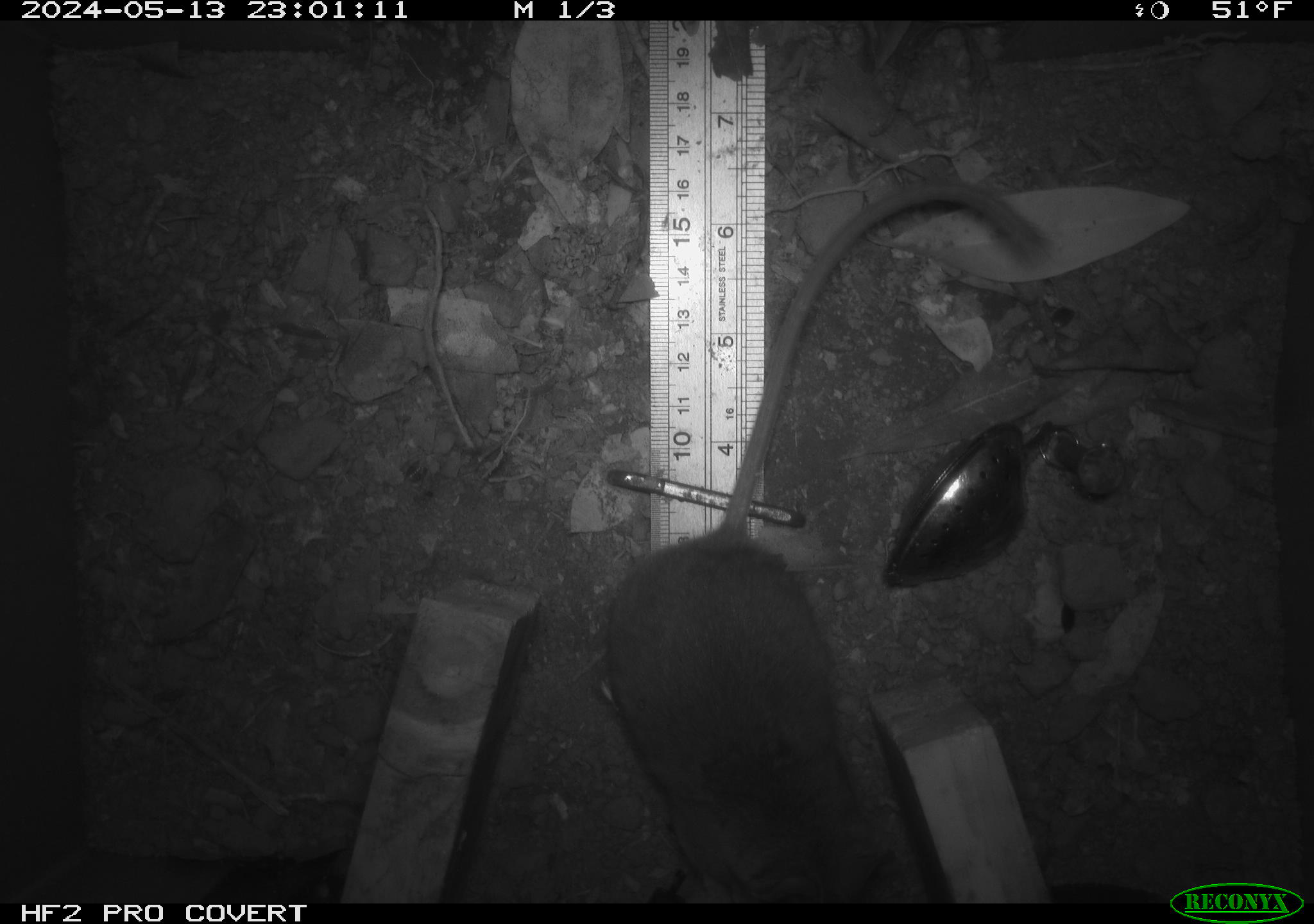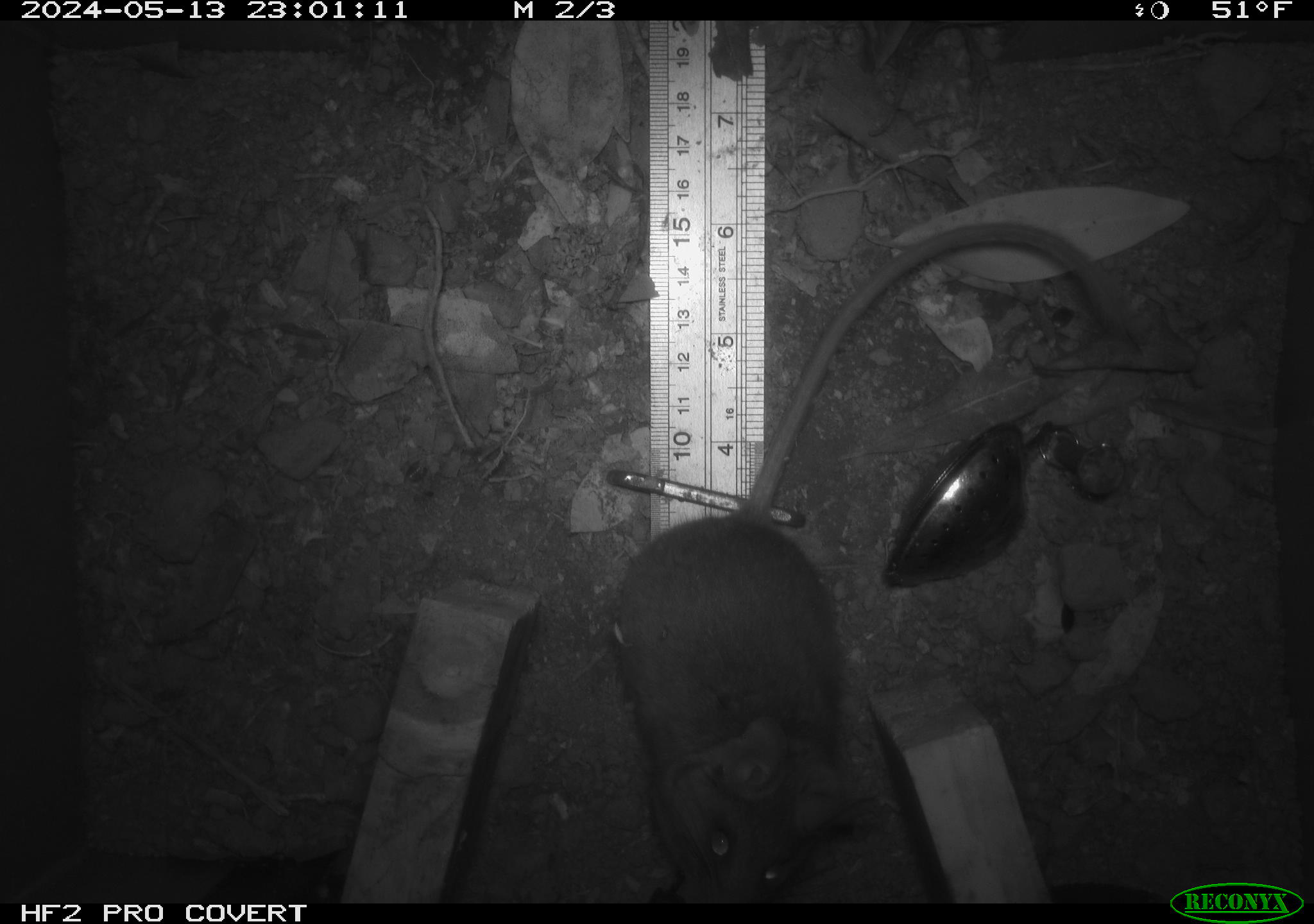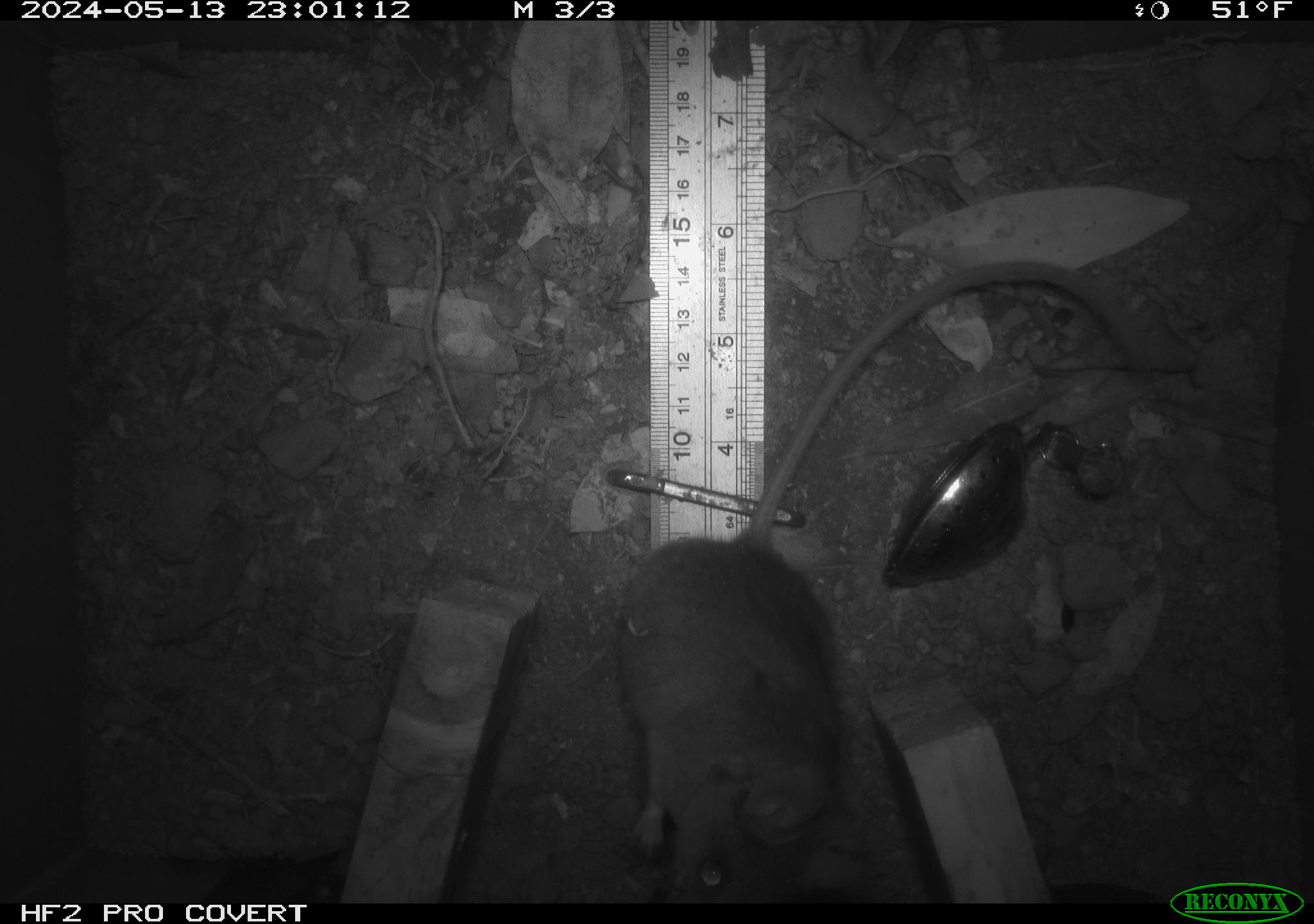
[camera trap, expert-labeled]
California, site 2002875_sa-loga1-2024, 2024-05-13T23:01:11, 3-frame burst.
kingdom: Animalia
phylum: Chordata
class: Mammalia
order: Rodentia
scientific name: Rodentia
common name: rodent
Rodent (Rodentia).